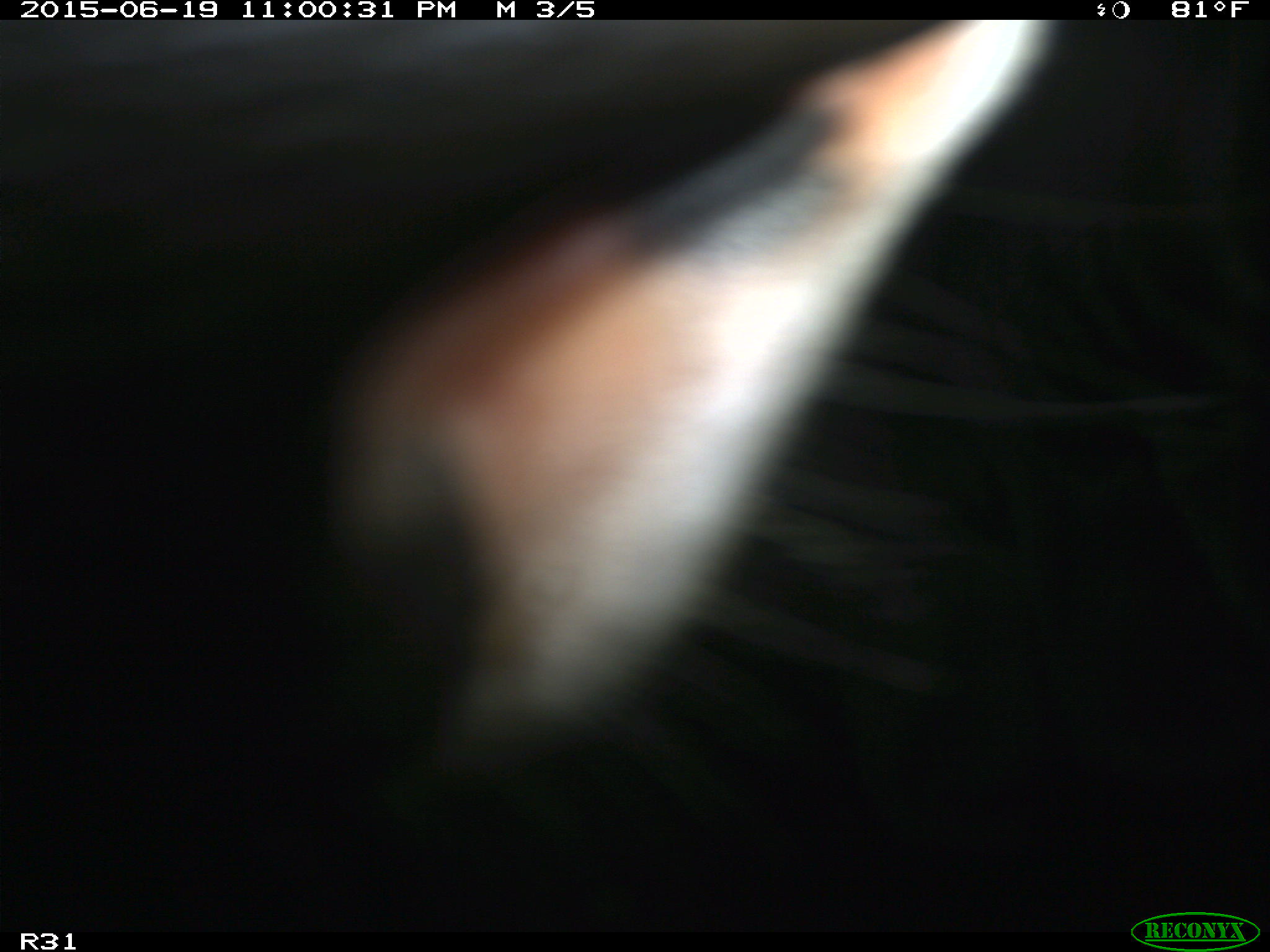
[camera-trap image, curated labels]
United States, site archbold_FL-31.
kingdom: Animalia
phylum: Chordata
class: Mammalia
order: Artiodactyla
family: Bovidae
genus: Bos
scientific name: Bos taurus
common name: domestic cow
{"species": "Bos taurus (domestic cow)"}